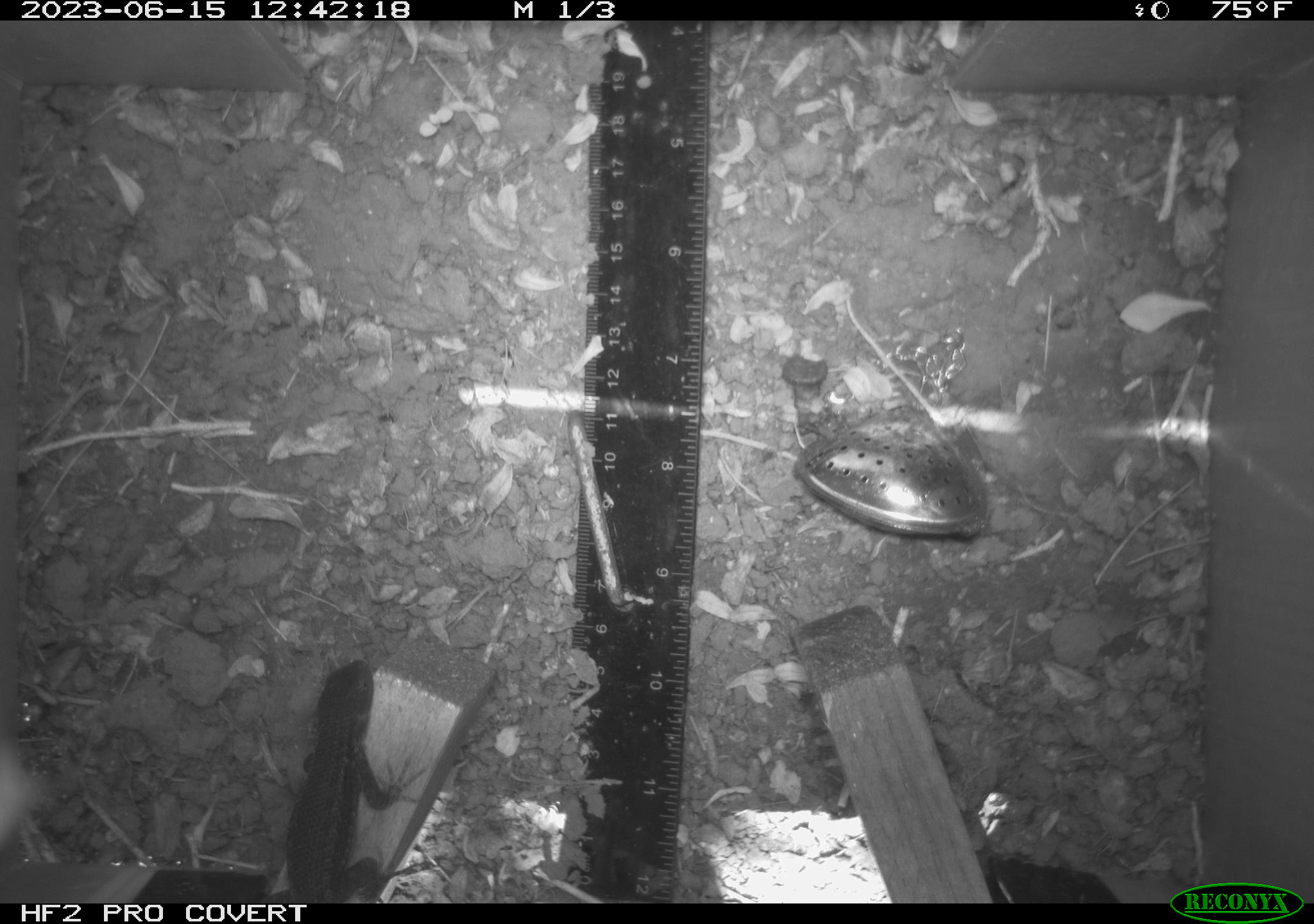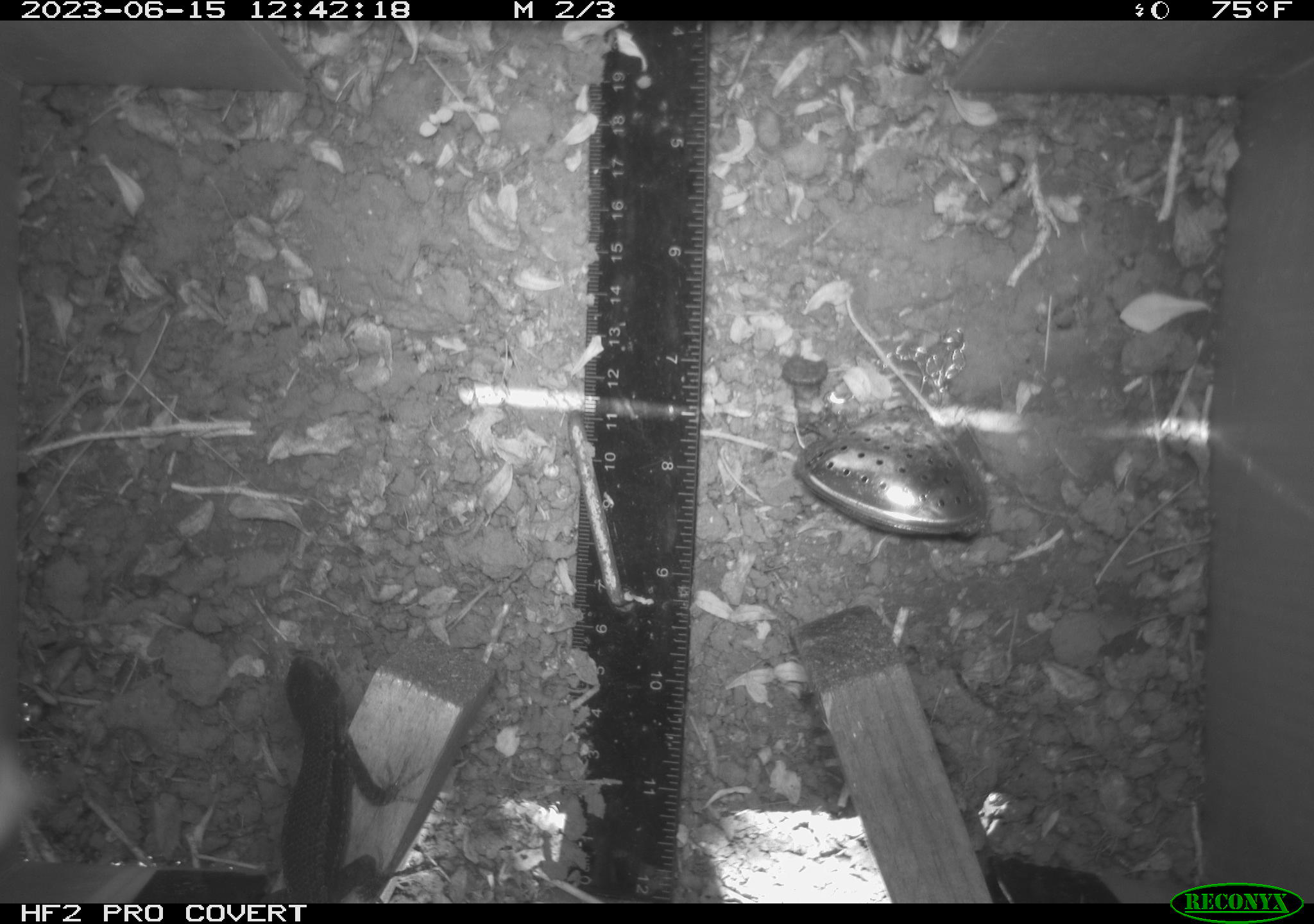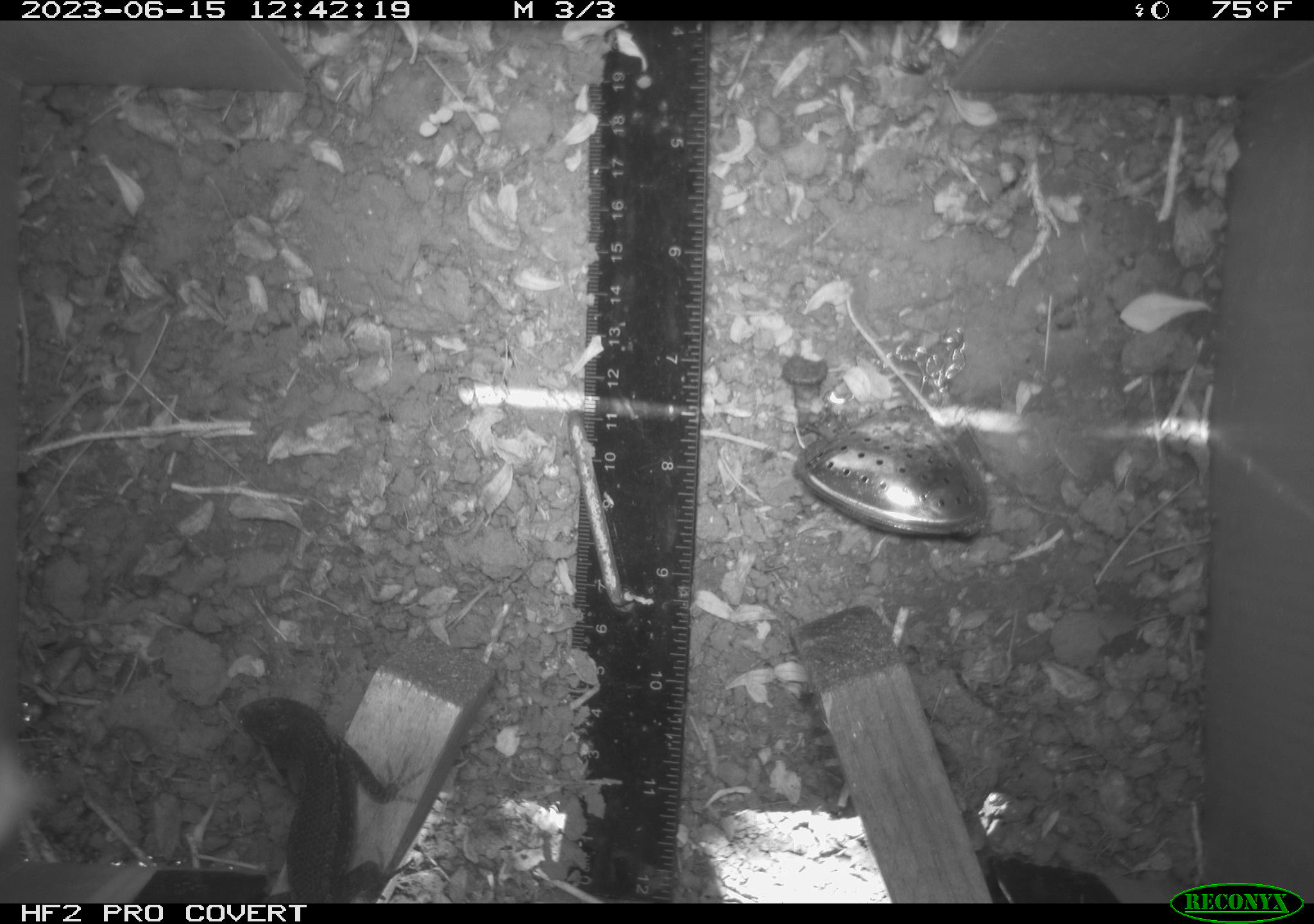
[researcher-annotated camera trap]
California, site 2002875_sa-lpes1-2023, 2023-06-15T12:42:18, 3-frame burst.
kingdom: Animalia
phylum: Chordata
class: Reptilia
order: Squamata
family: Phrynosomatidae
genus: Sceloporus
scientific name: Sceloporus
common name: spiny lizards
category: sceloporus species